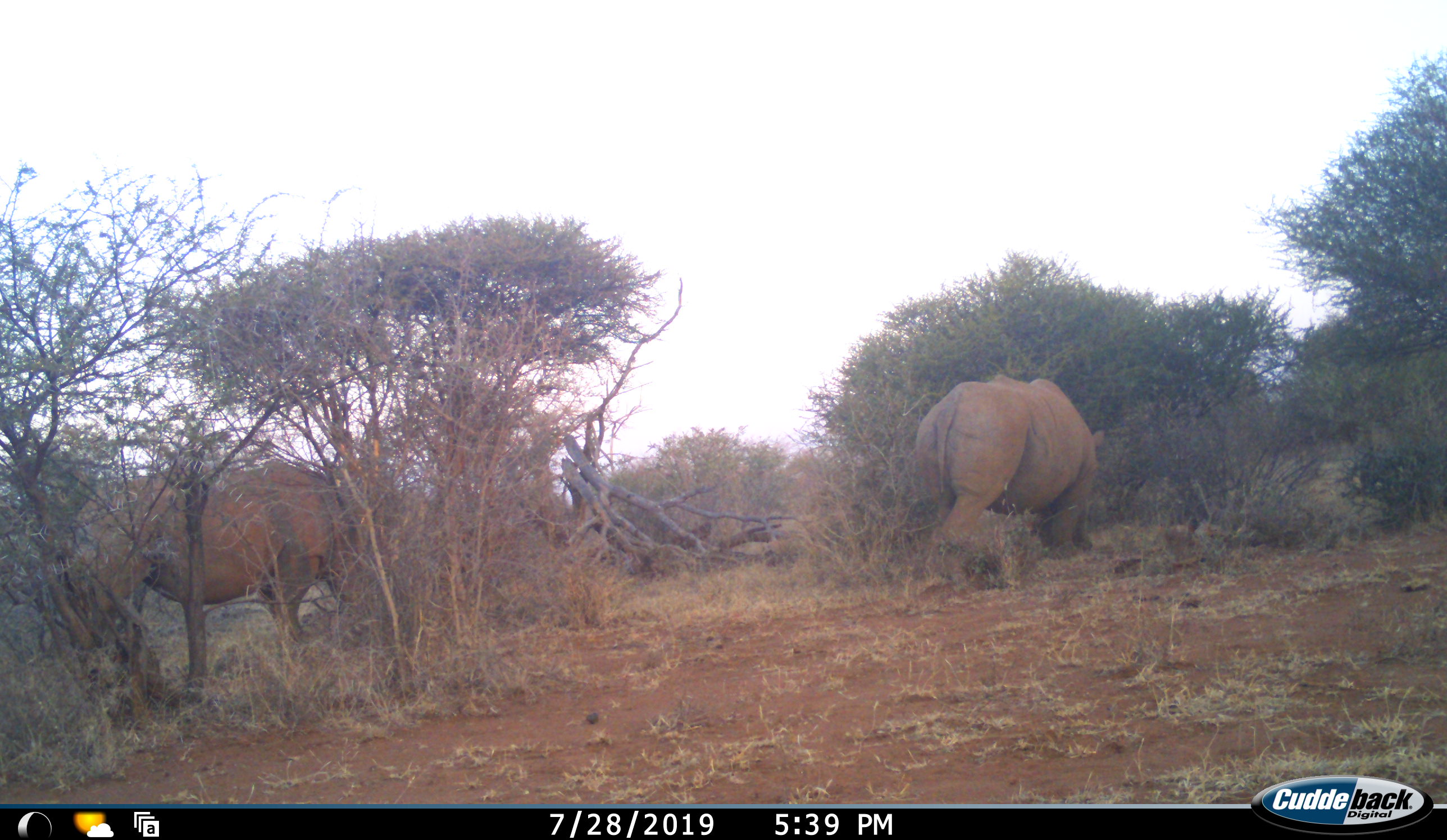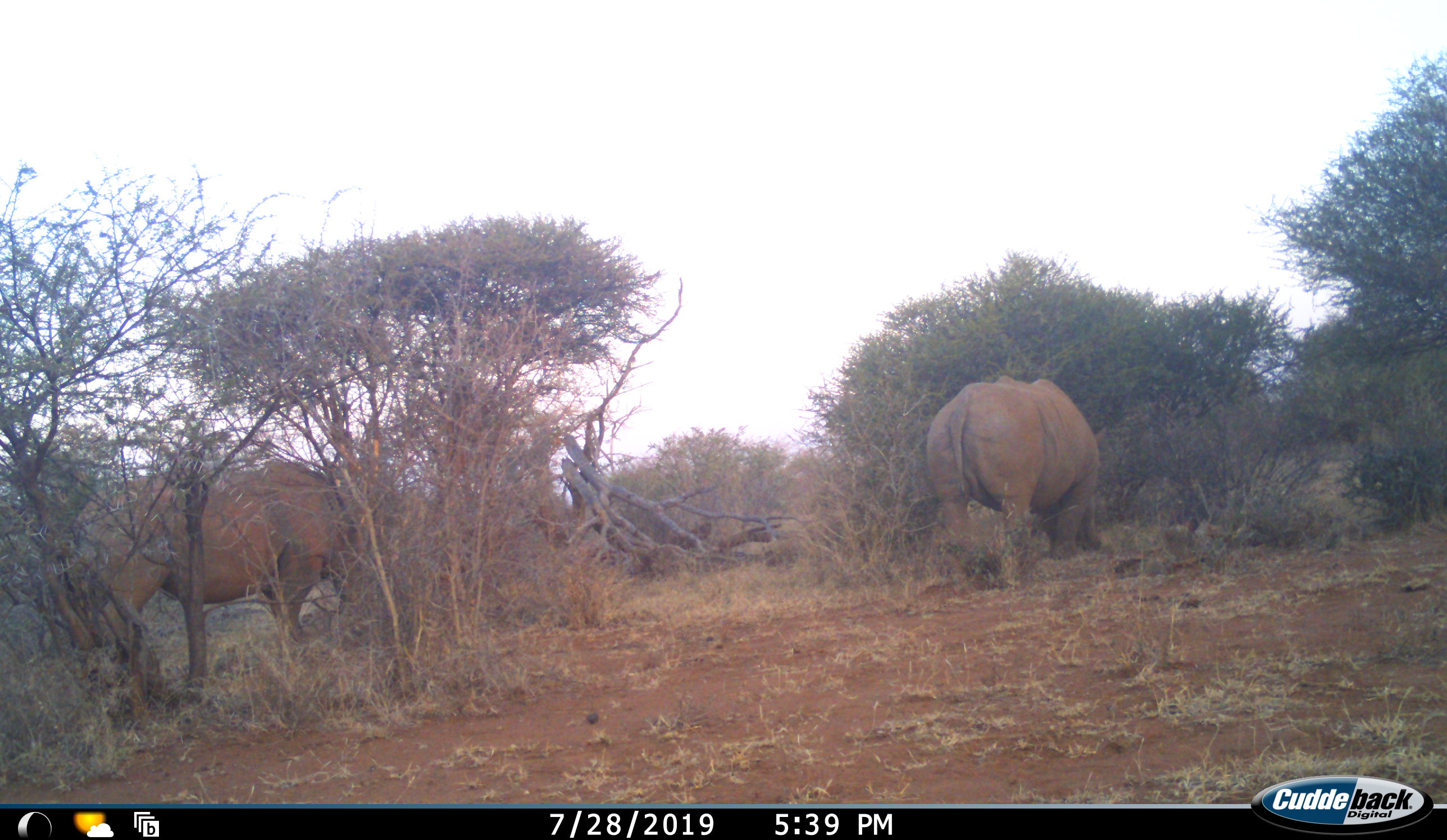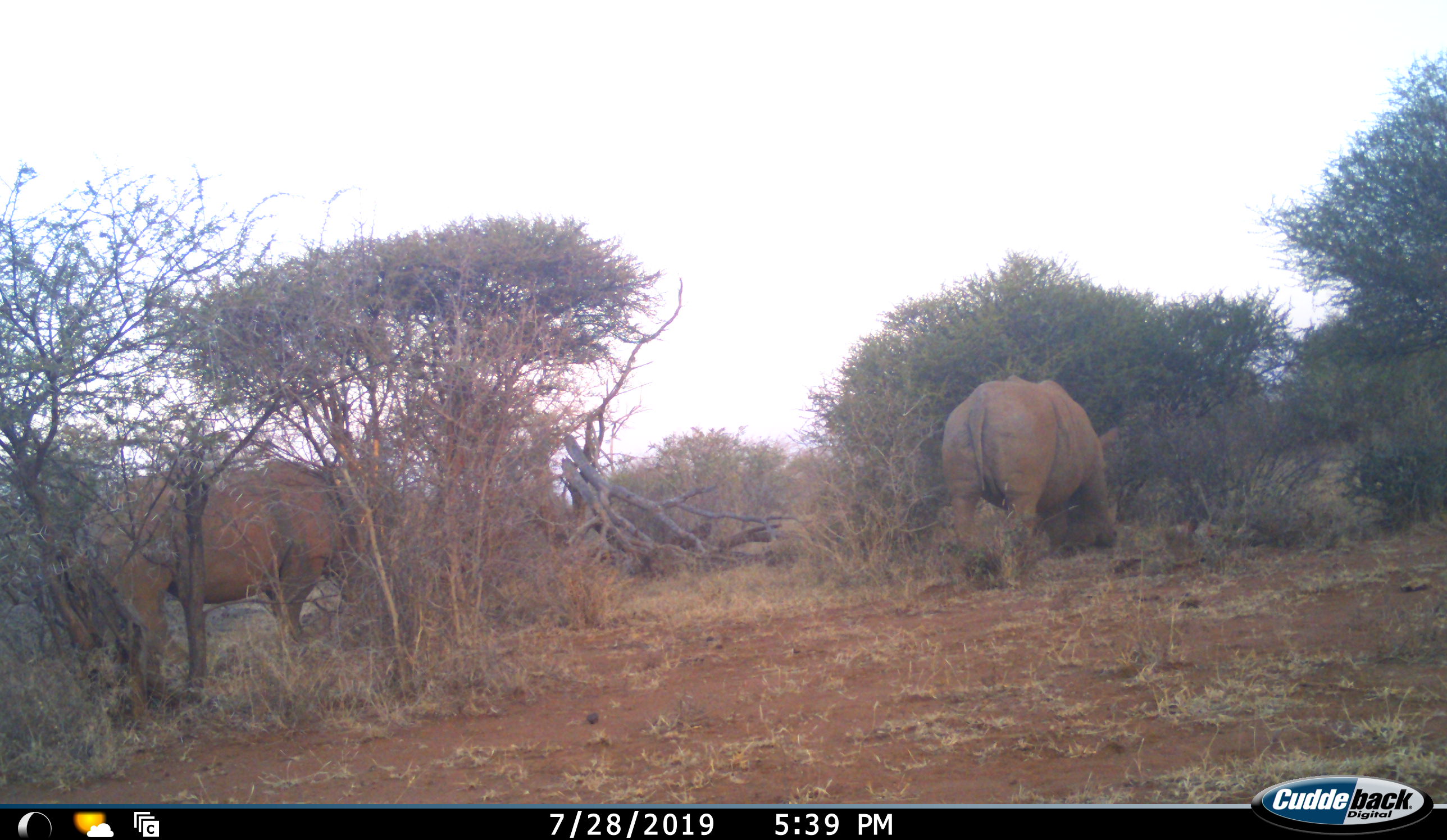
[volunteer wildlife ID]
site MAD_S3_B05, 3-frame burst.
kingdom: Animalia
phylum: Chordata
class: Mammalia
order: Perissodactyla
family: Rhinocerotidae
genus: Diceros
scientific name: Diceros bicornis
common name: black rhinoceros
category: rhinocerosblack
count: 2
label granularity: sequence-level